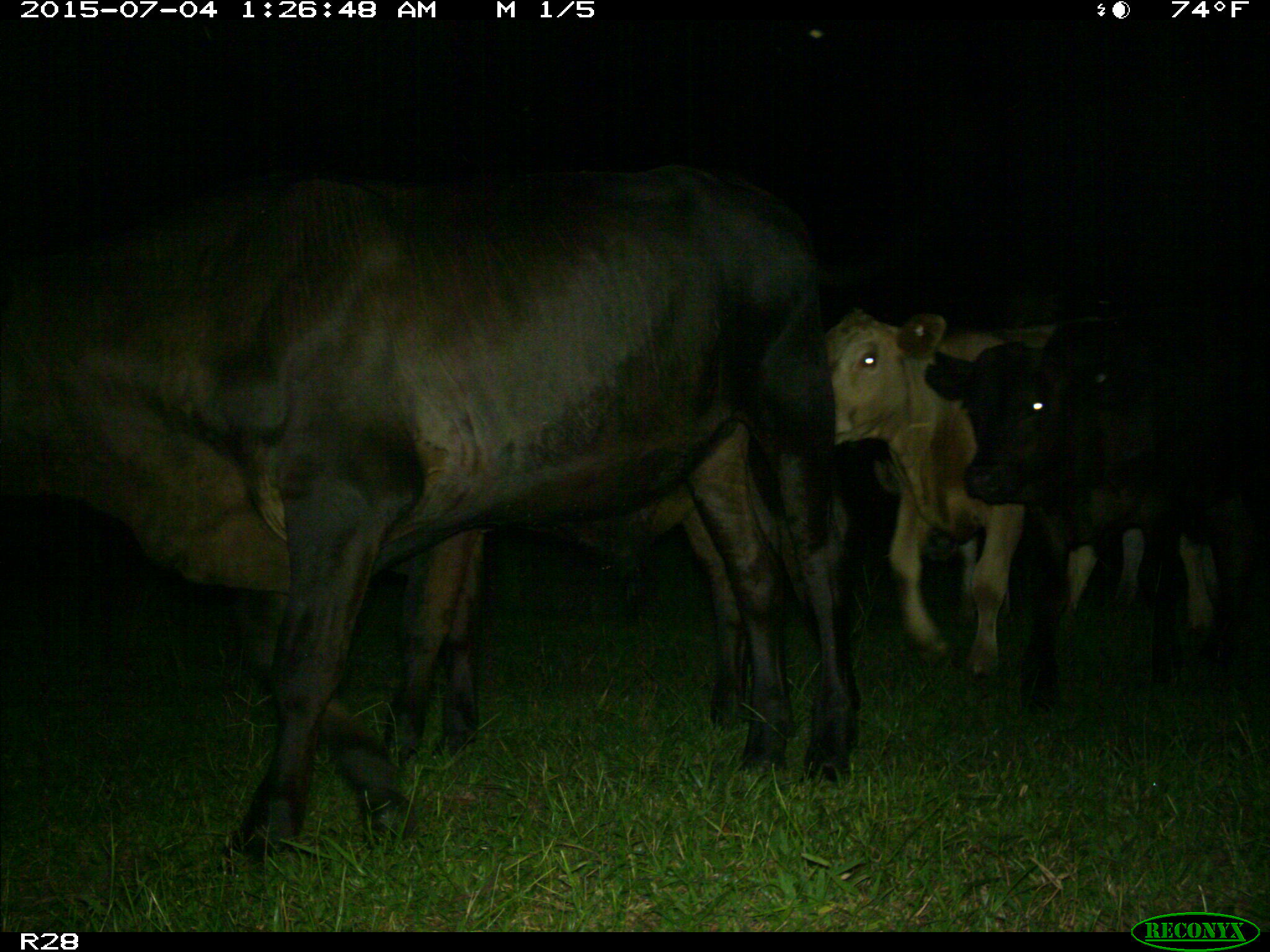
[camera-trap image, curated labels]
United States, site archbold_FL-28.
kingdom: Animalia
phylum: Chordata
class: Mammalia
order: Artiodactyla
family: Bovidae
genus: Bos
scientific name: Bos taurus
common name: domestic cow